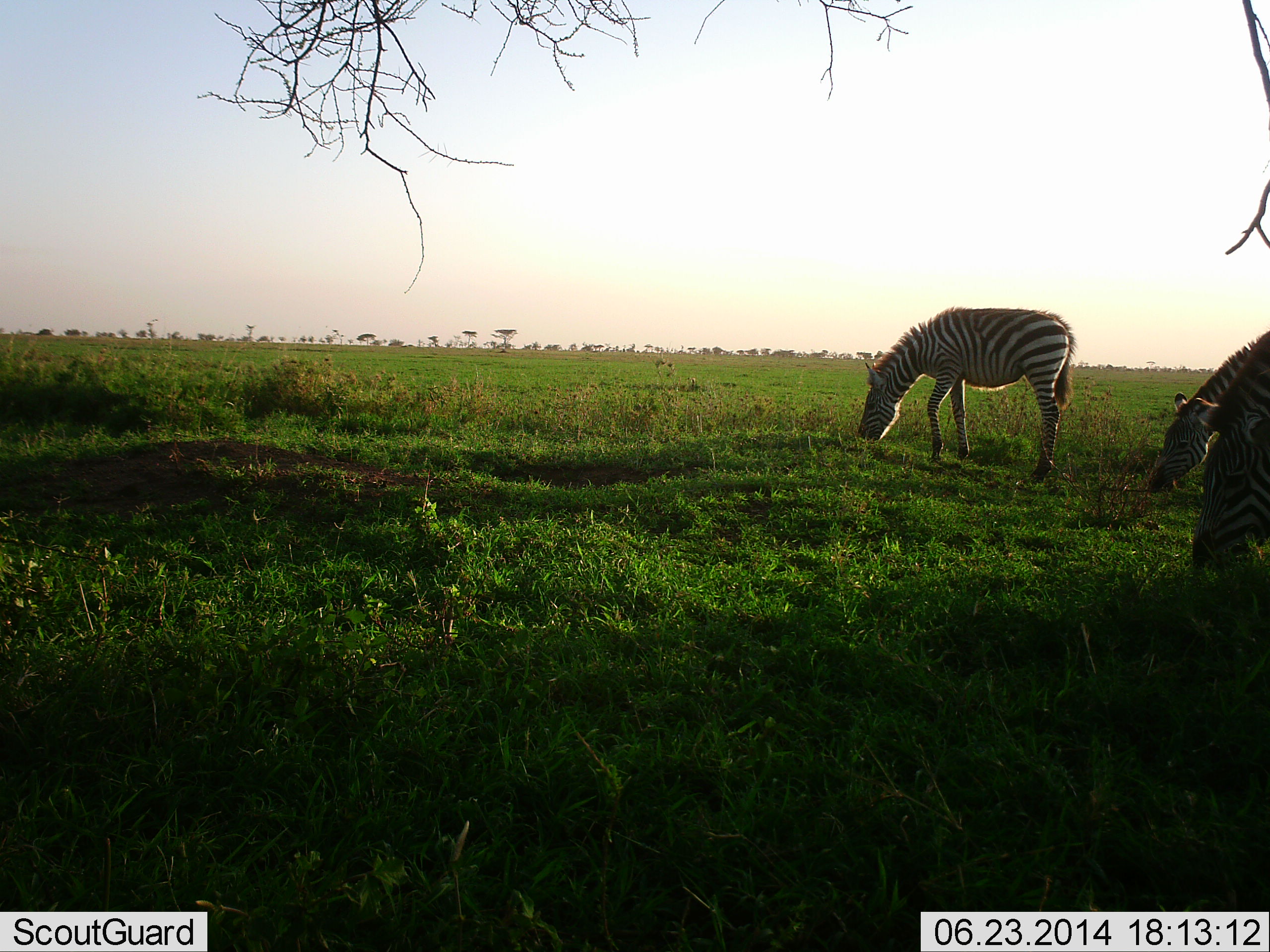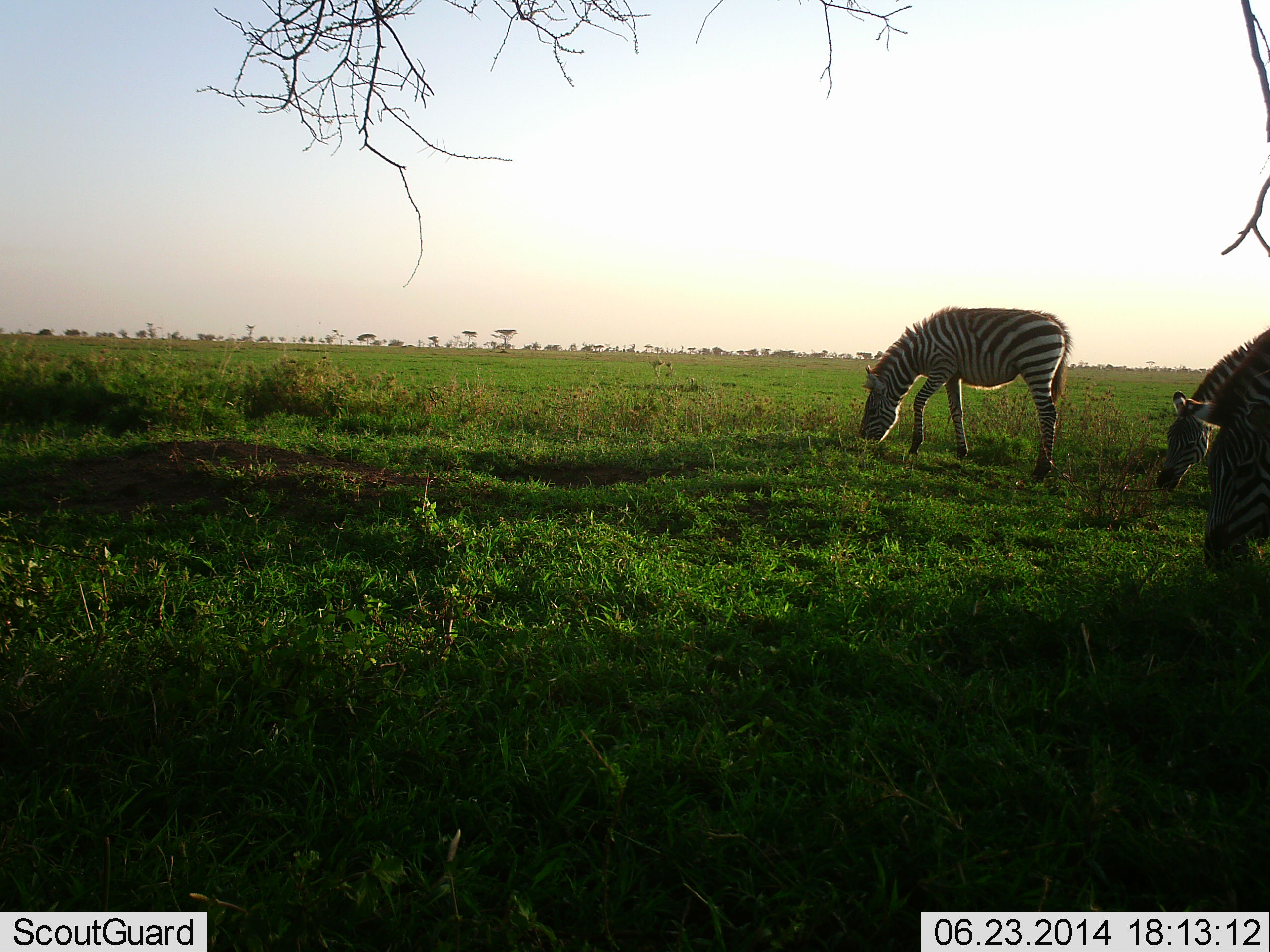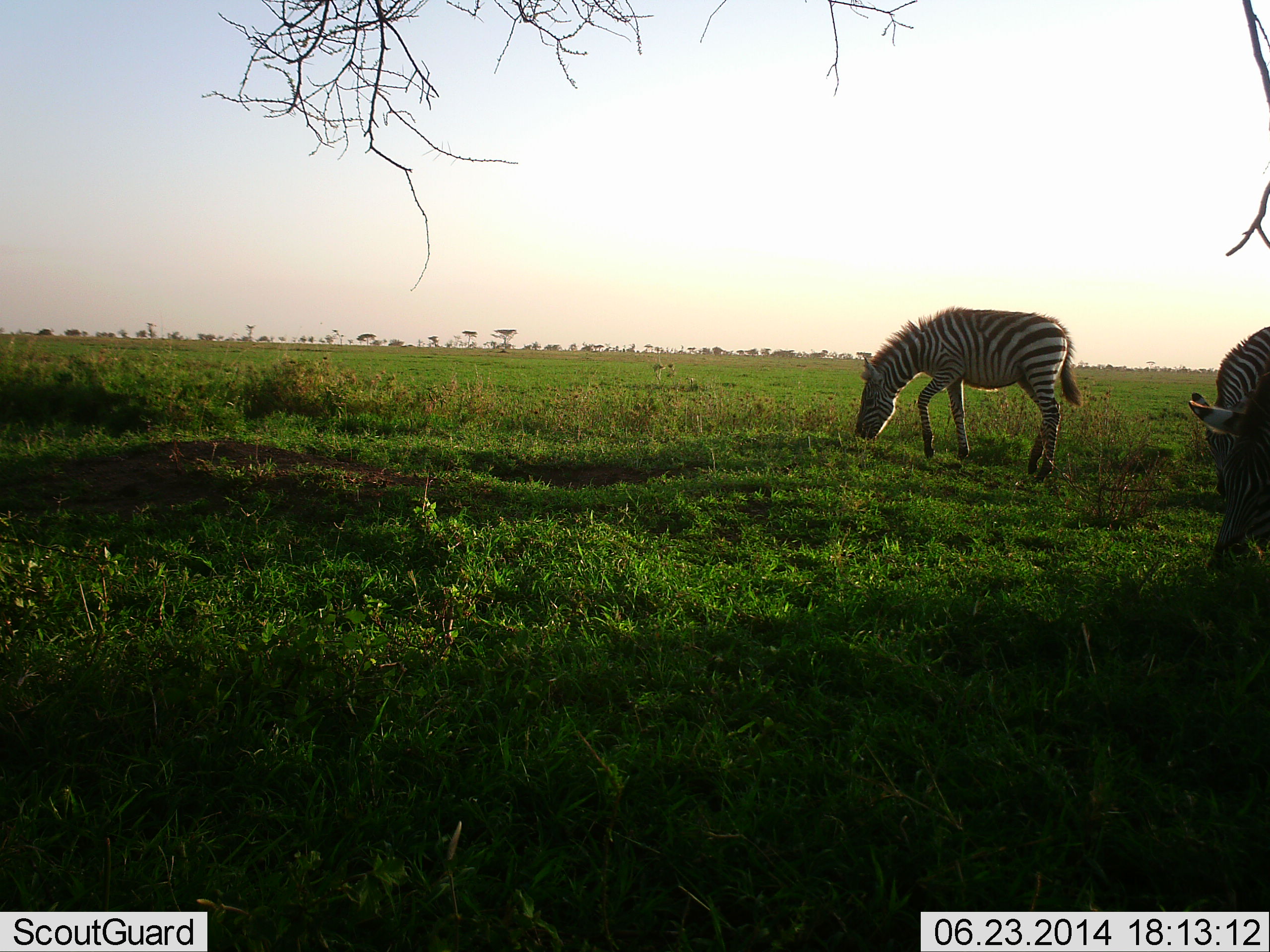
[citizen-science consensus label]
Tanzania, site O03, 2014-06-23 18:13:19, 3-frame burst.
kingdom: Animalia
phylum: Chordata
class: Mammalia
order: Perissodactyla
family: Equidae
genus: Equus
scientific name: Equus quagga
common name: plains zebra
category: zebra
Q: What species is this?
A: Zebra (plains zebra) (Equus quagga).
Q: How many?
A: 3.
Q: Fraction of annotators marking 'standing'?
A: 10%.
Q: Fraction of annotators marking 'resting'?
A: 0%.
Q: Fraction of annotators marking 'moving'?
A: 10%.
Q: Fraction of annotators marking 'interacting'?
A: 10%.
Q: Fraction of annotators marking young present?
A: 0%.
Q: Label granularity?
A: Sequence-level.